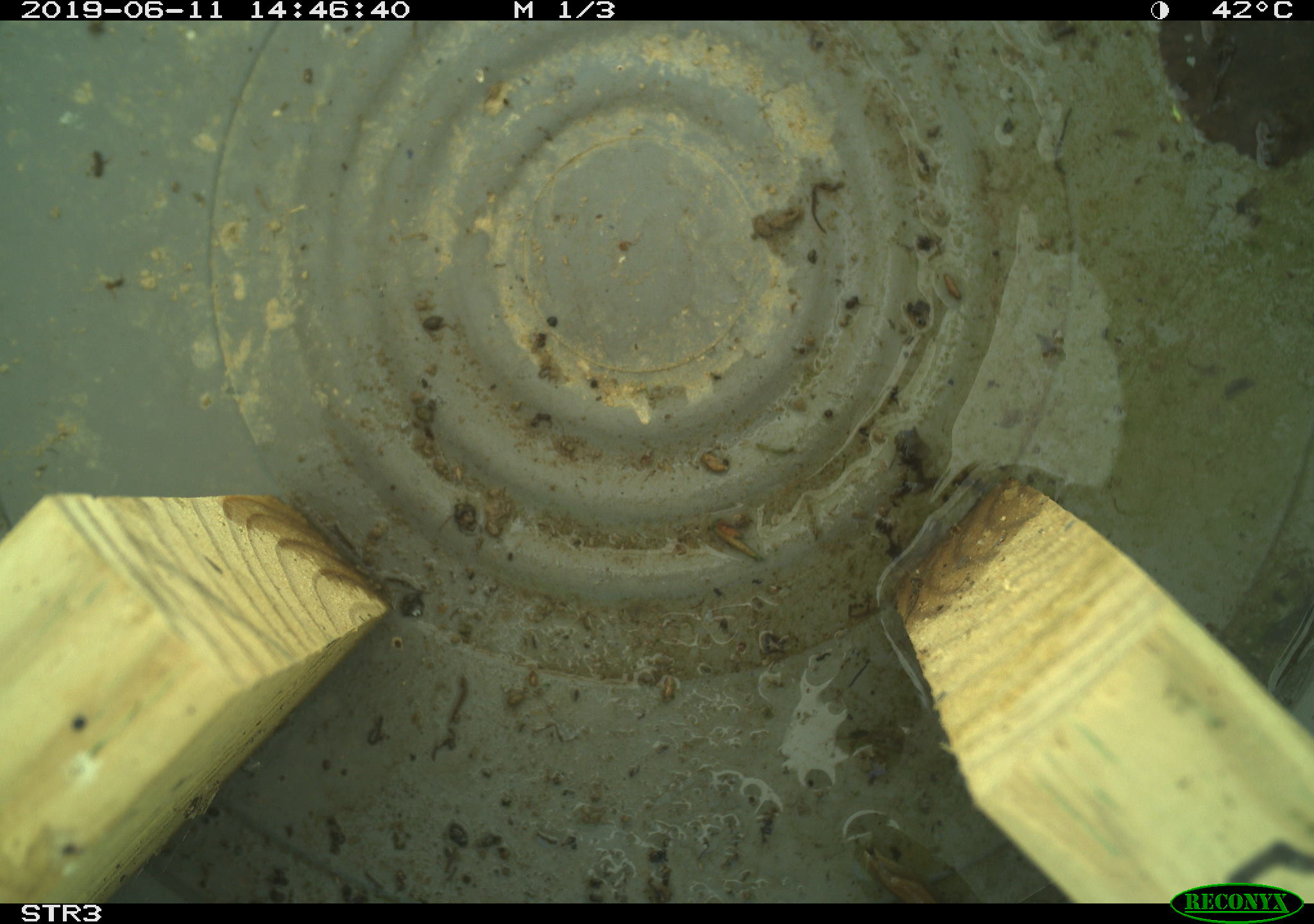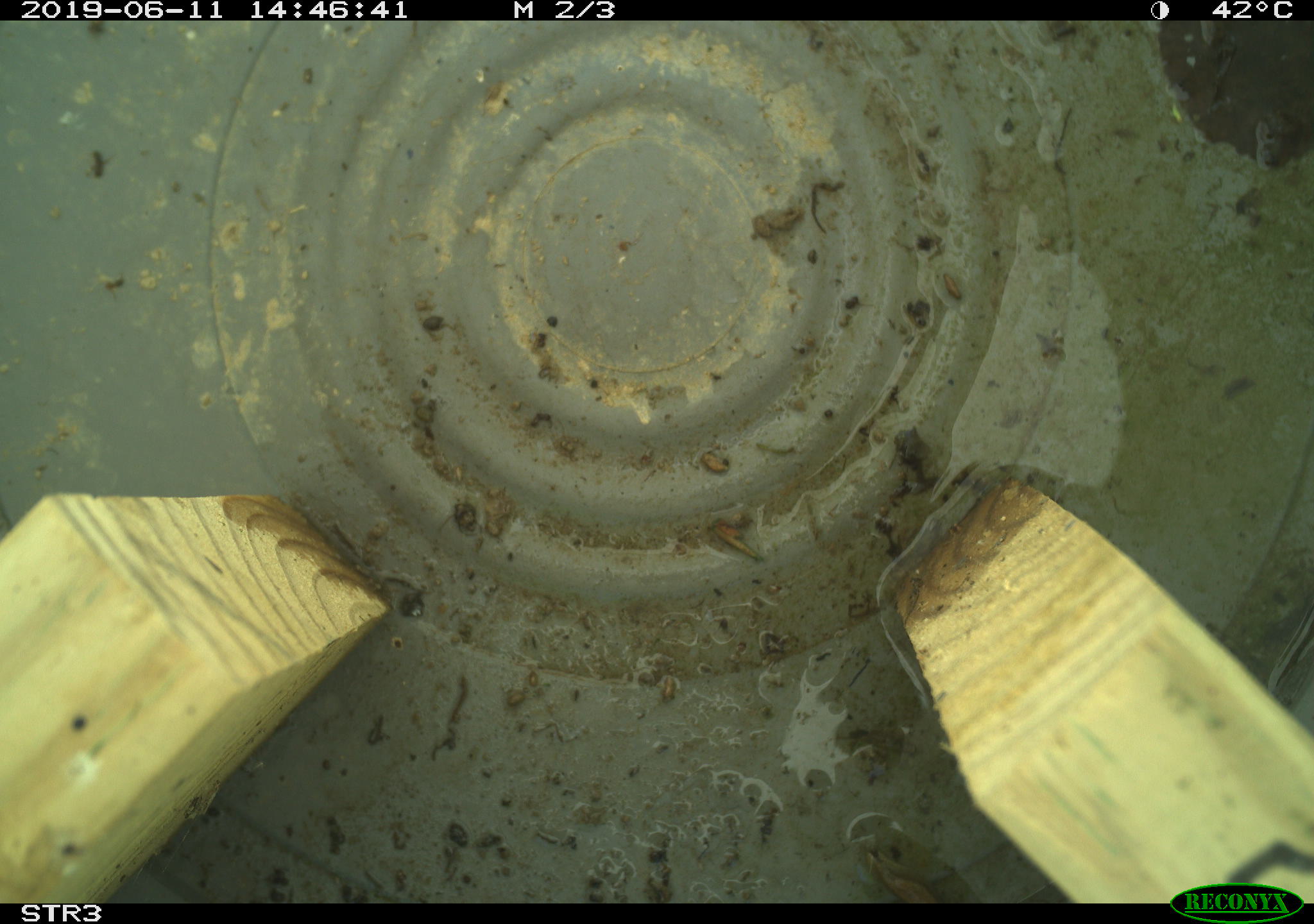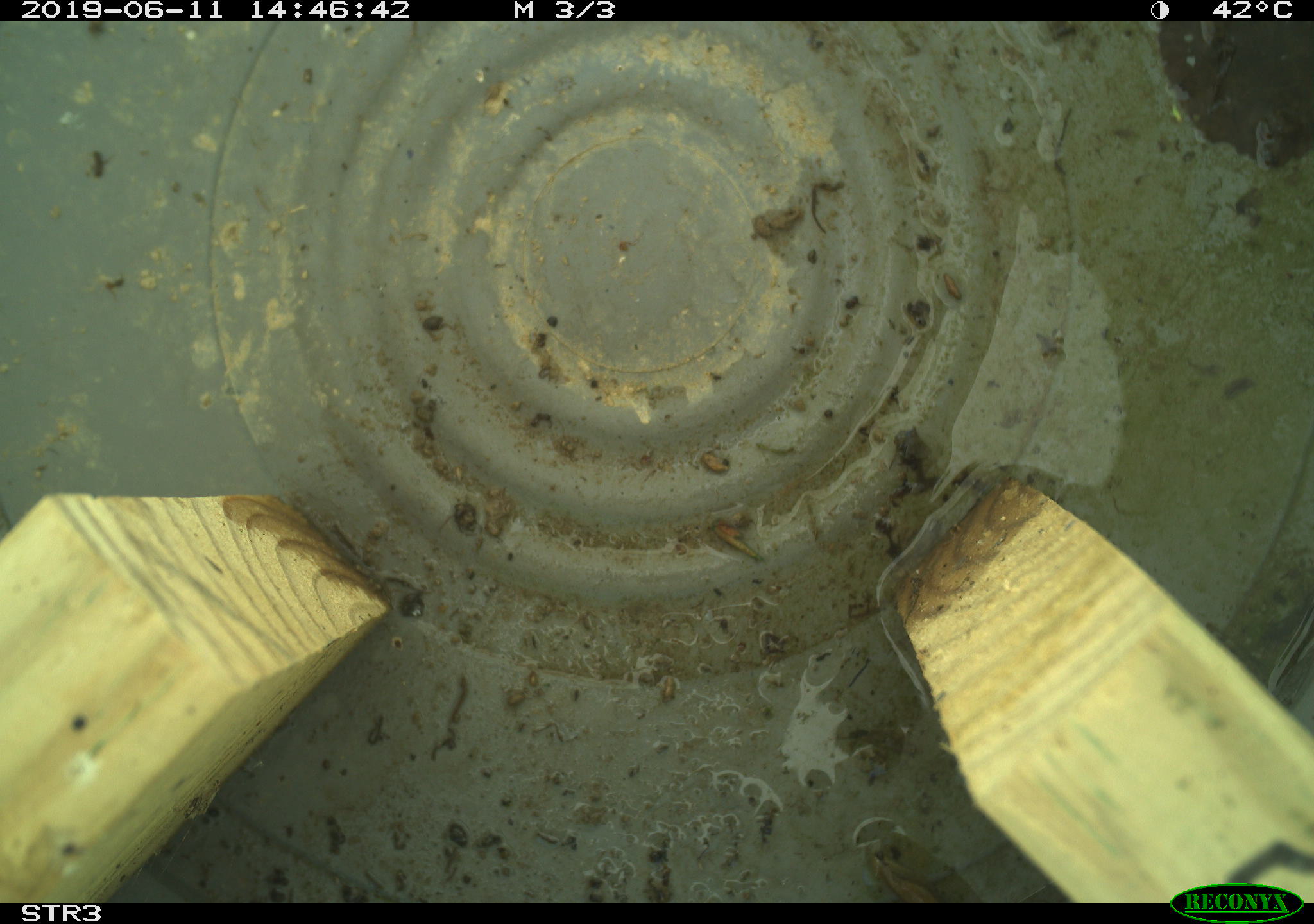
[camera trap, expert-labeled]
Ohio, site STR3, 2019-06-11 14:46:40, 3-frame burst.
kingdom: Animalia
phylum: Chordata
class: Reptilia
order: Squamata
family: Colubridae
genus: Thamnophis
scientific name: Thamnophis sirtalis sirtalis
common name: eastern gartersnake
Eastern gartersnake (Thamnophis sirtalis sirtalis).